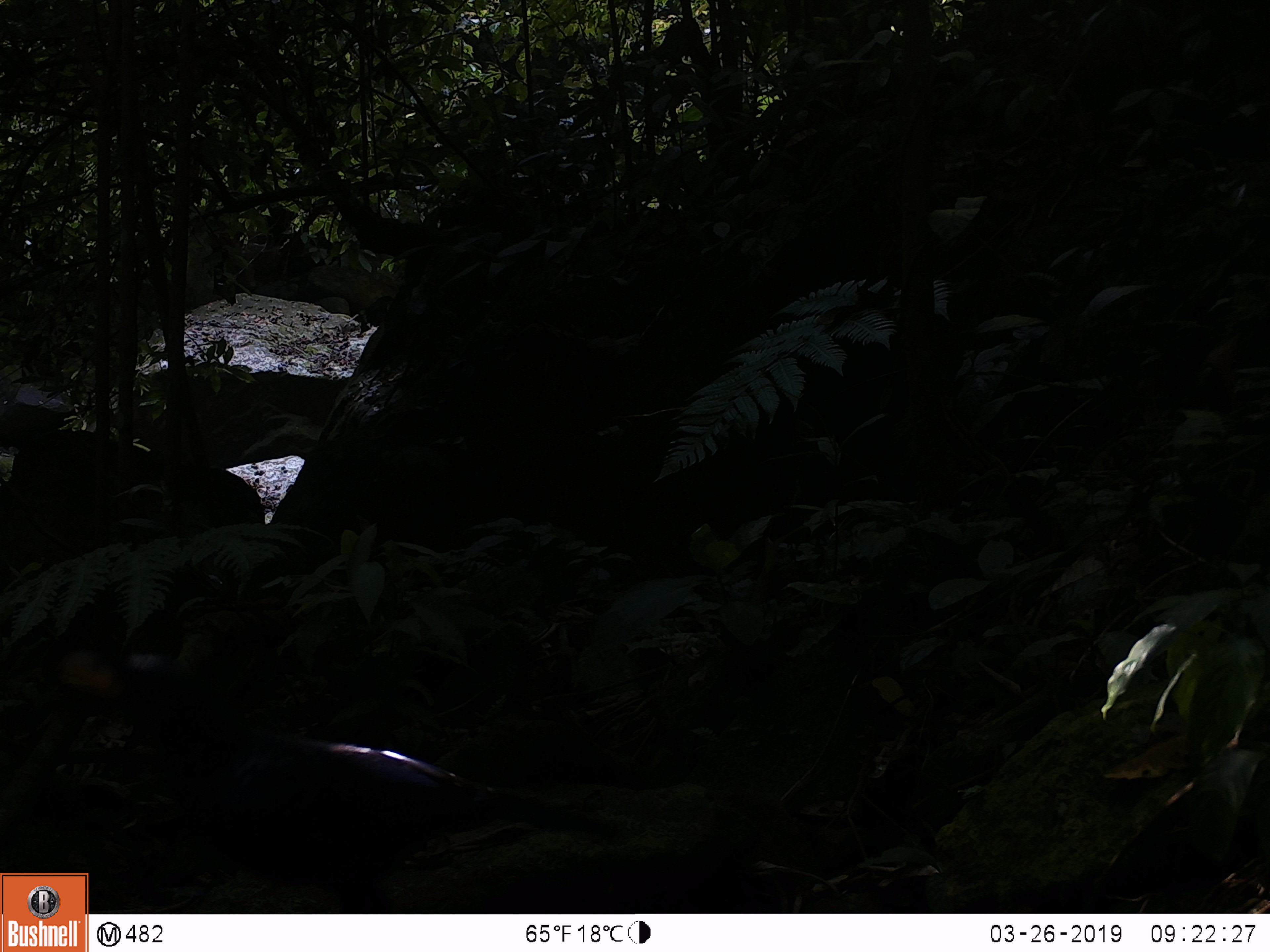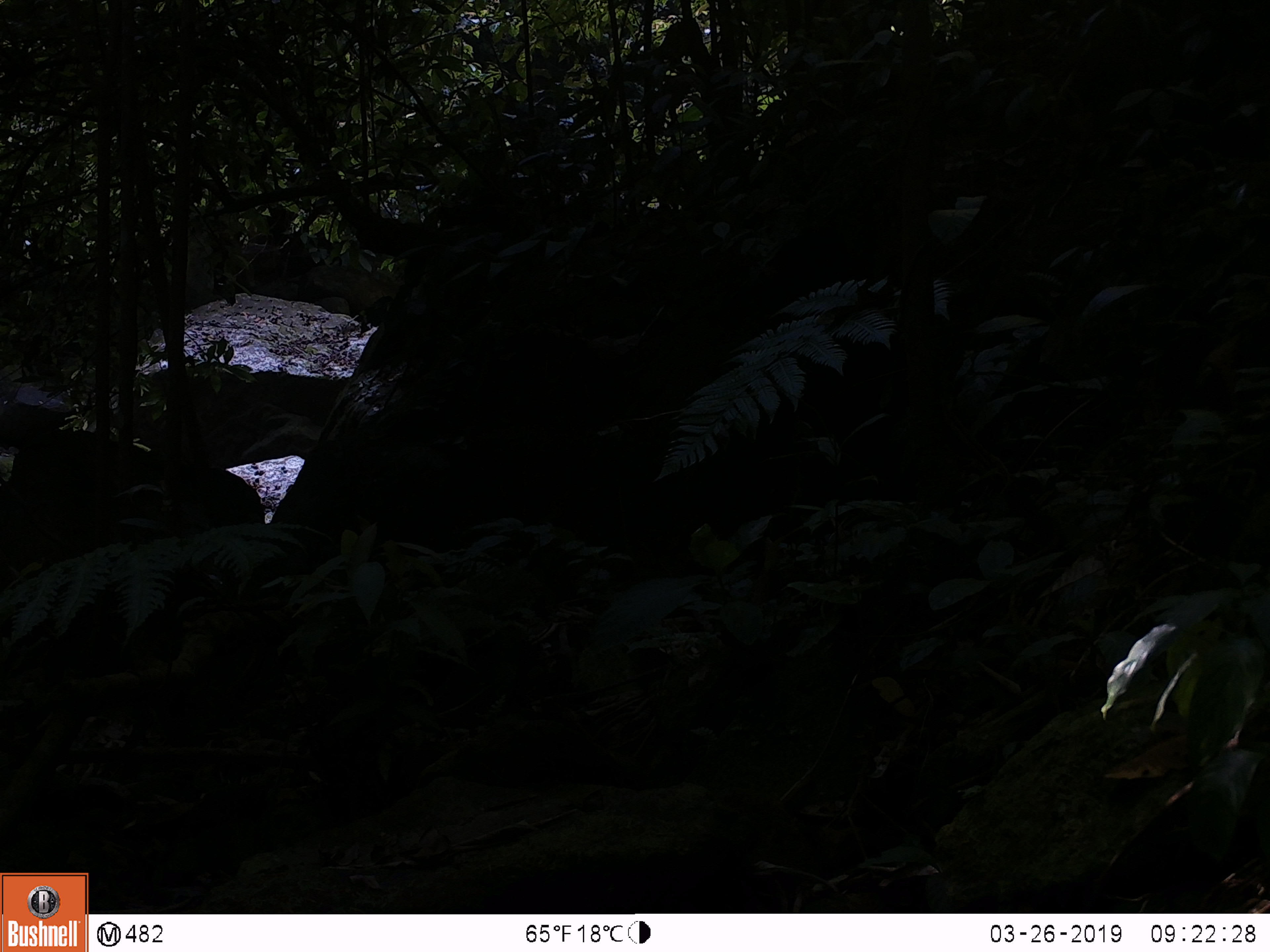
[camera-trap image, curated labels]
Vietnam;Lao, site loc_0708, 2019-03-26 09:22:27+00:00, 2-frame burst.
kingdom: Animalia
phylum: Chordata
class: Aves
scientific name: Aves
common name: bird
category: unidentified bird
Unidentified bird (bird) (Aves). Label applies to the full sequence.